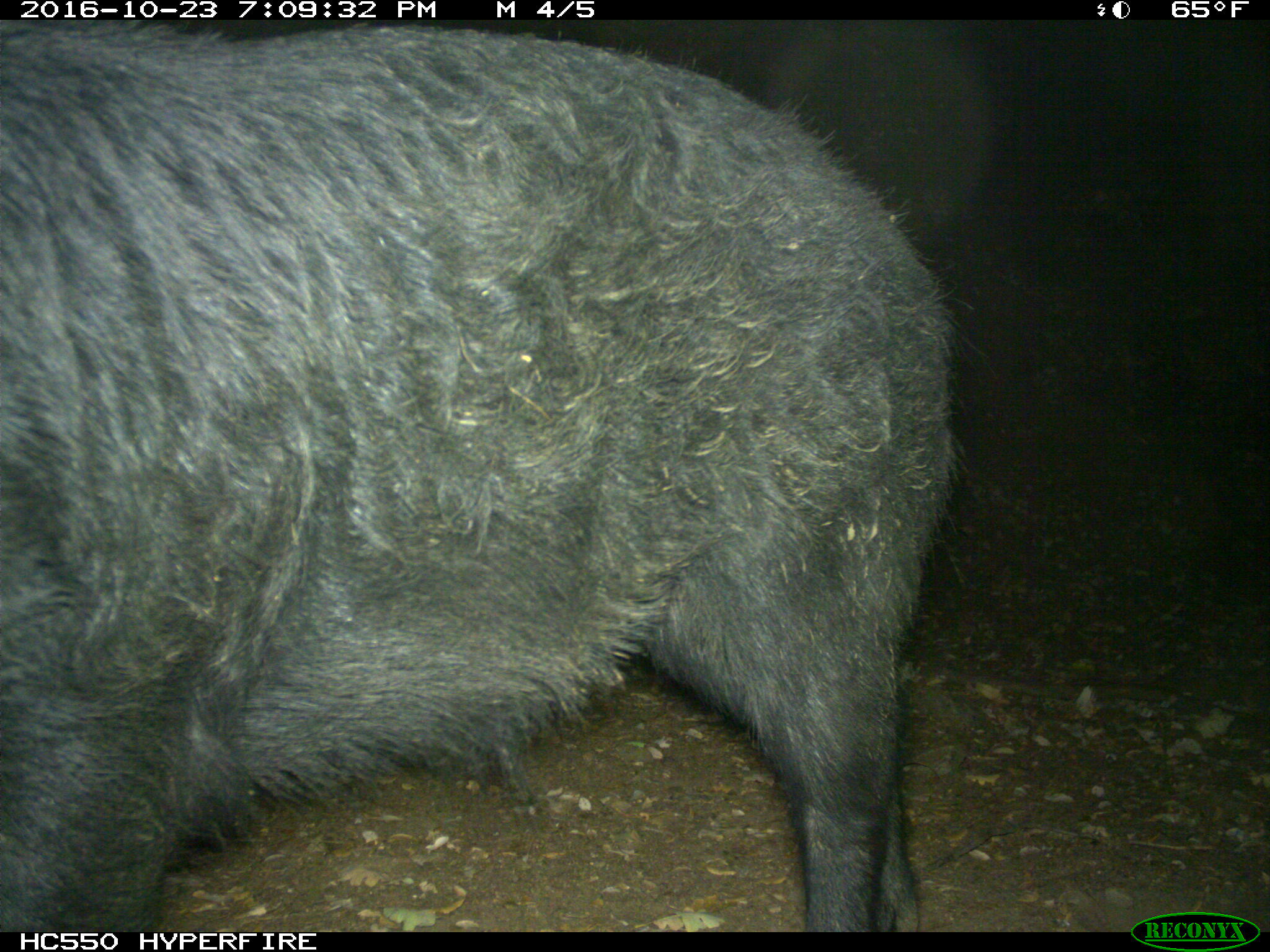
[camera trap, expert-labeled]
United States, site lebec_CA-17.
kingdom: Animalia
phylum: Chordata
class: Mammalia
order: Artiodactyla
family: Suidae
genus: Sus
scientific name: Sus scrofa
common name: wild boar